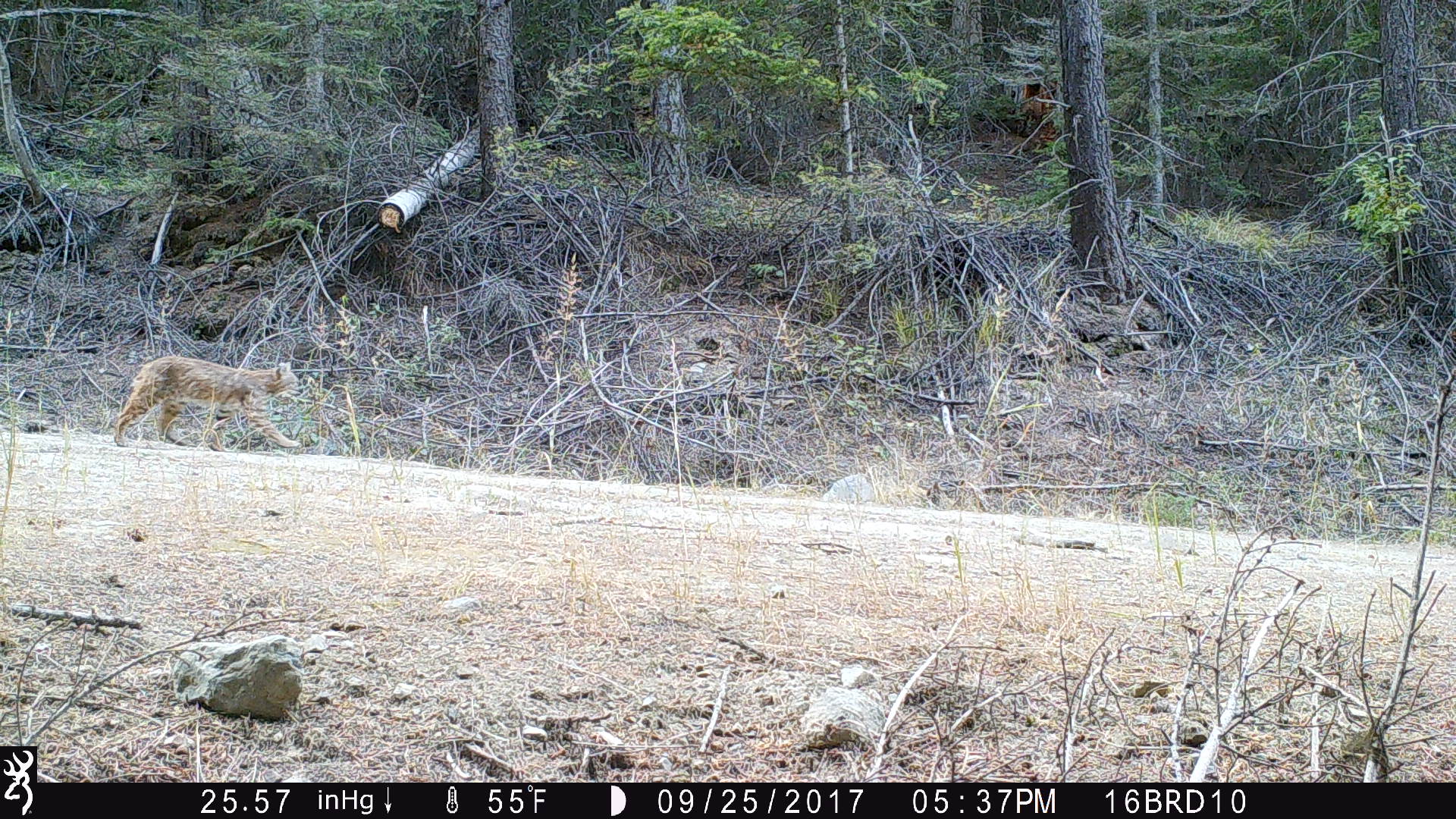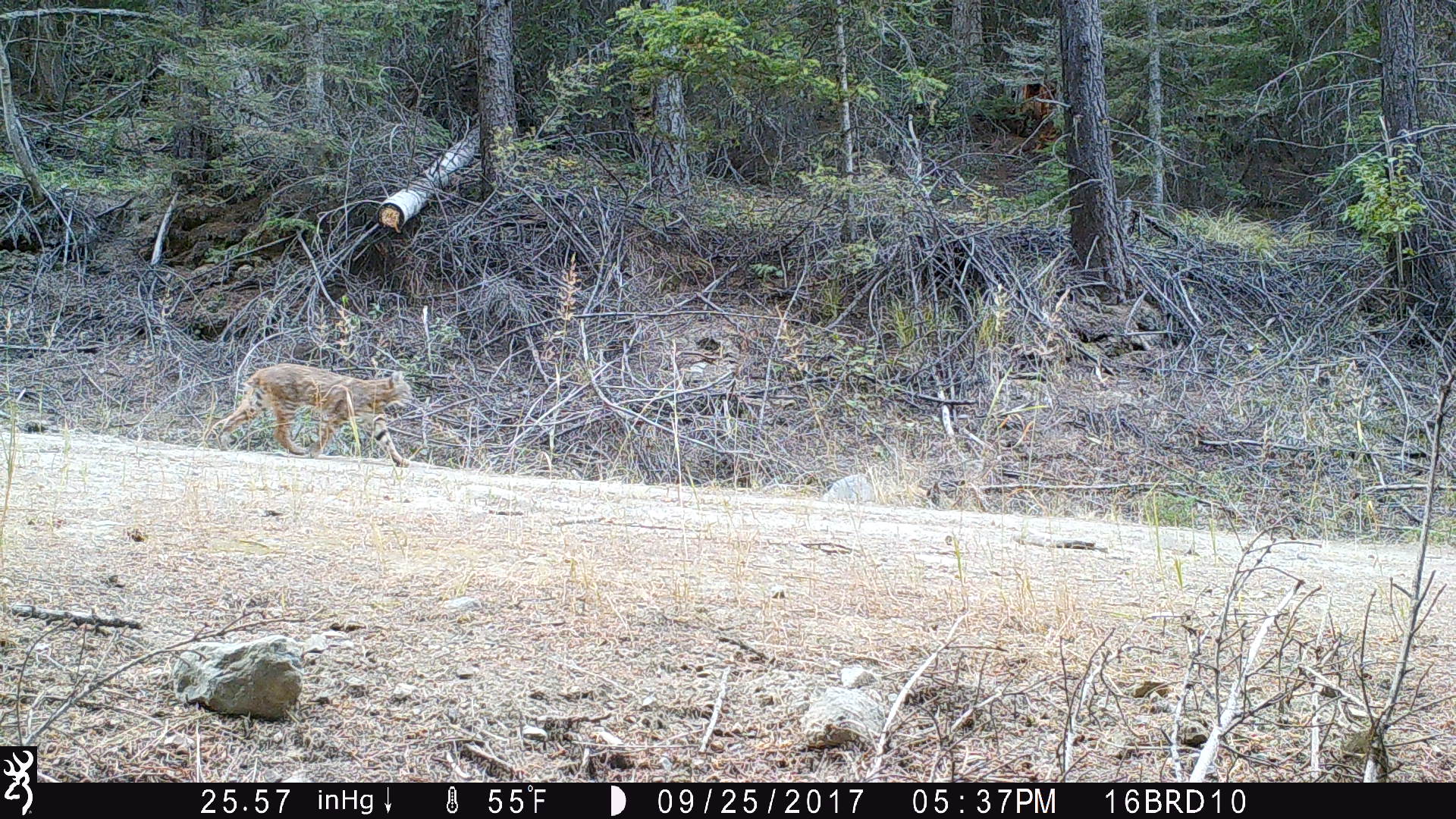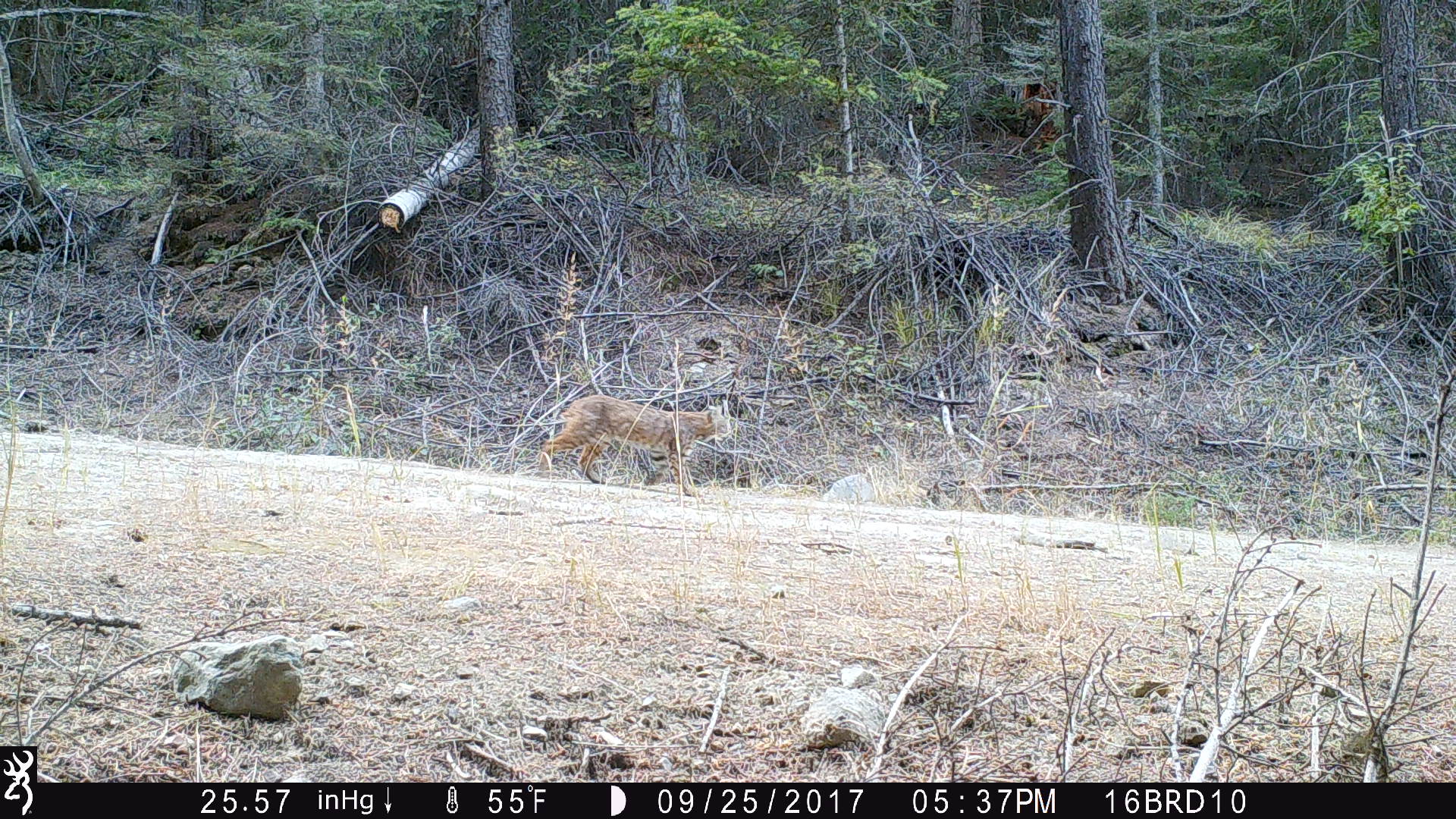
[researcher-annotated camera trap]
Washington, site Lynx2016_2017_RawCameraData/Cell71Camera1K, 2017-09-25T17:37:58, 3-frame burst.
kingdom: Animalia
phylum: Chordata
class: Mammalia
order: Carnivora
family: Felidae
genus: Lynx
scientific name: Lynx rufus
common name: bobcat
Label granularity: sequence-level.